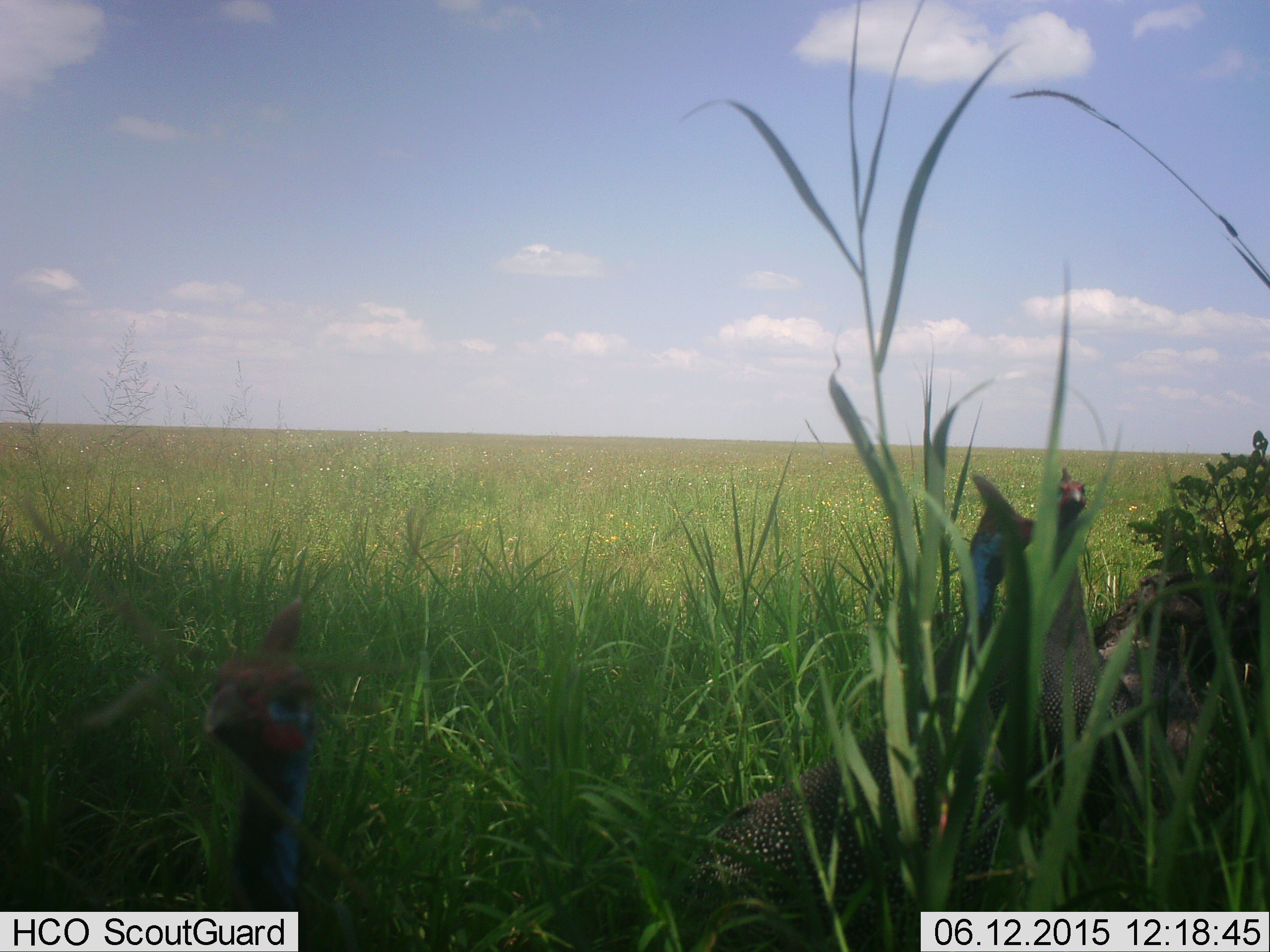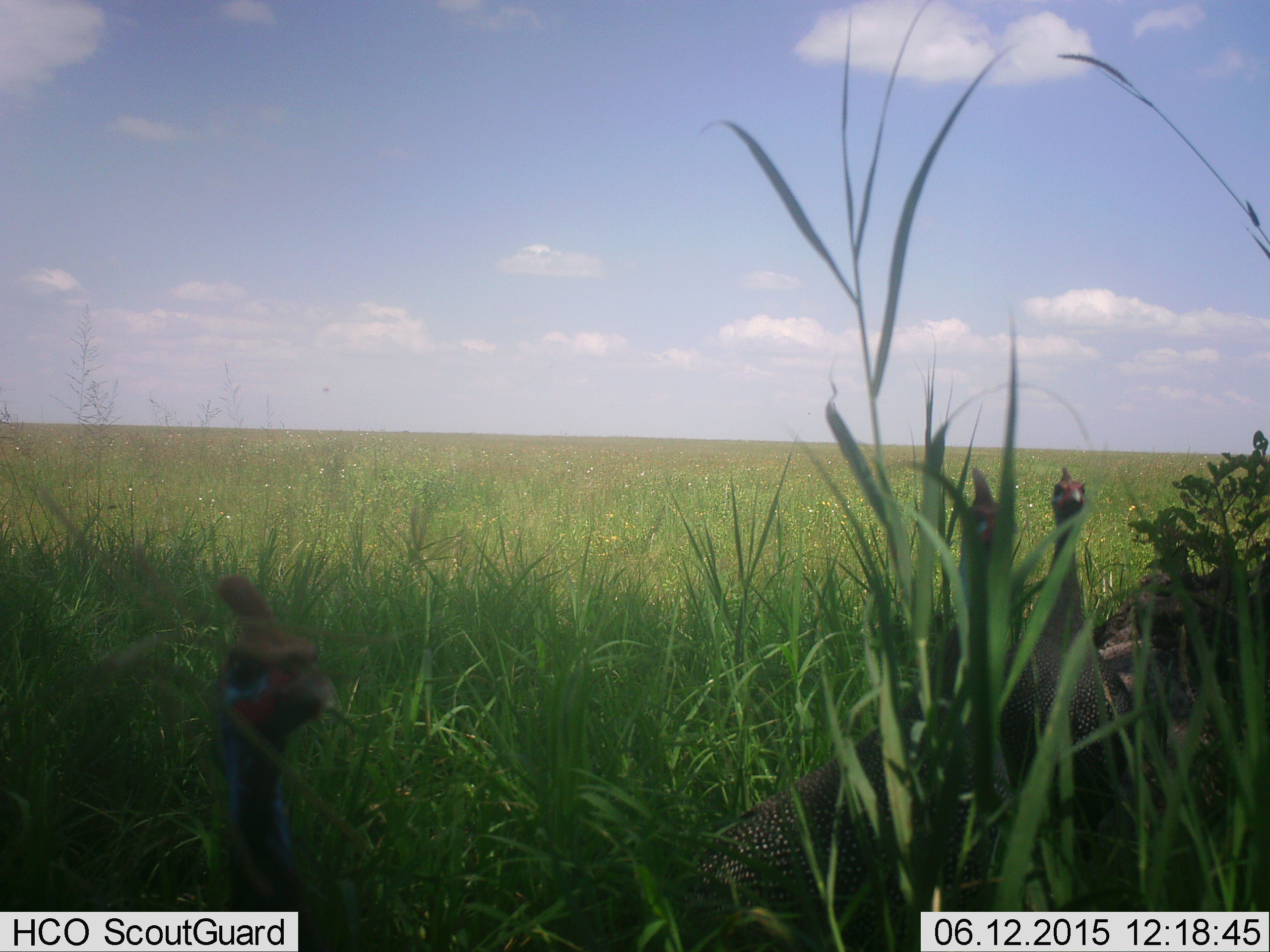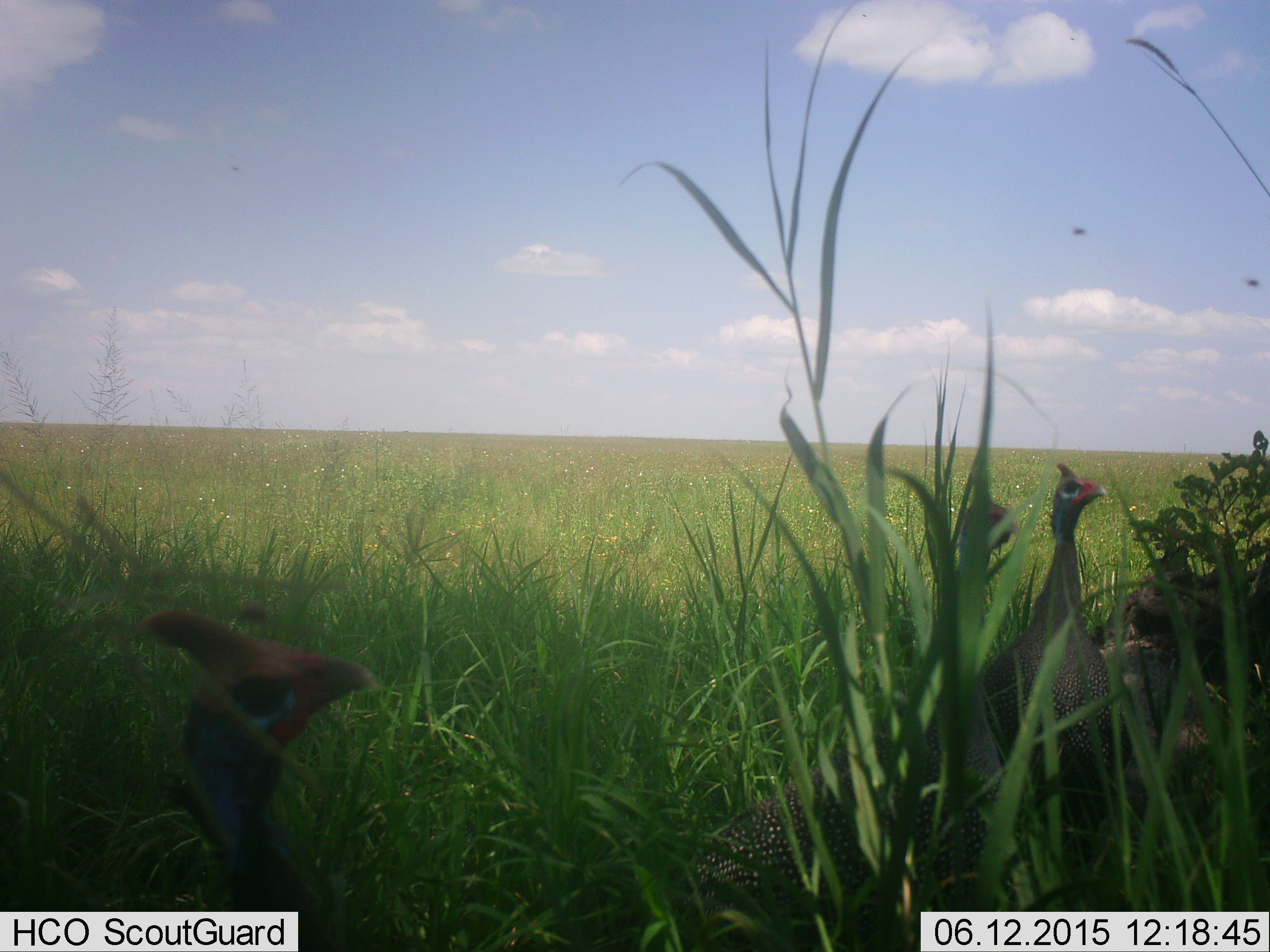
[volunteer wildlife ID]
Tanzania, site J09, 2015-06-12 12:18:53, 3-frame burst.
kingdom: Animalia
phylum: Chordata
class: Aves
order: Galliformes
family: Numididae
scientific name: Numididae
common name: guinea fowl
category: guineafowl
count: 3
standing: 80%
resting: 0%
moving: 10%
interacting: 10%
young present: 0%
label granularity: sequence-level